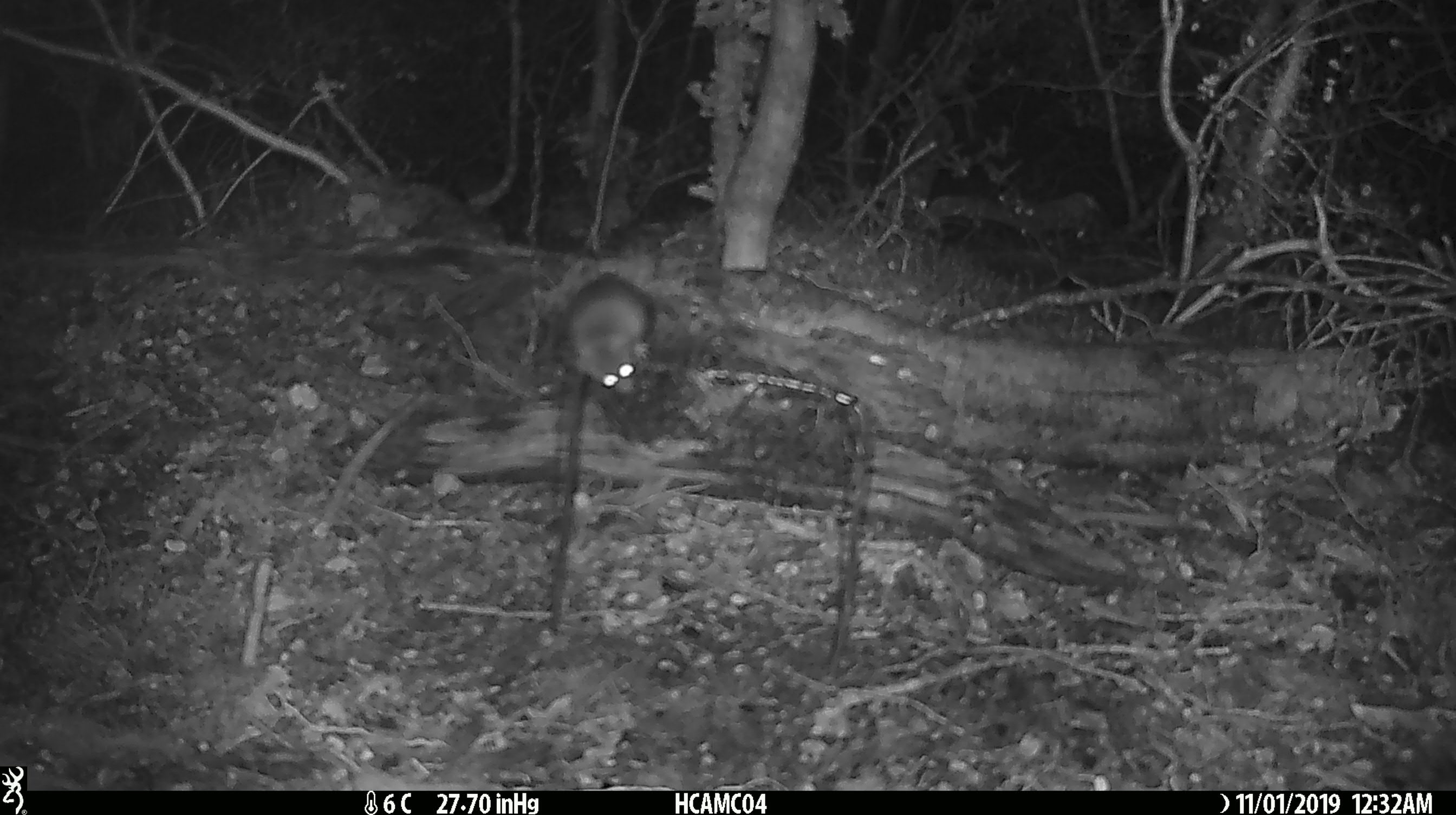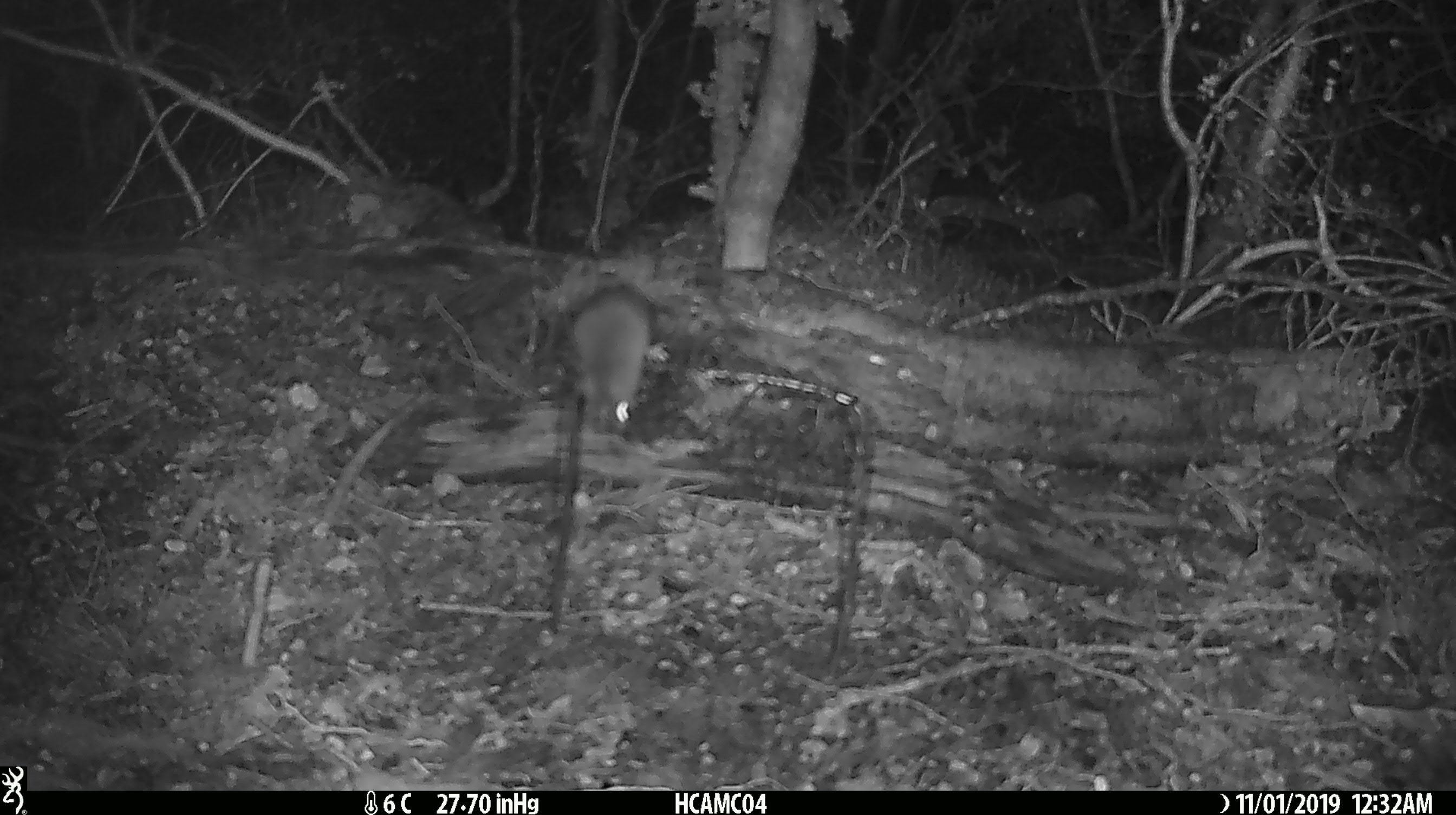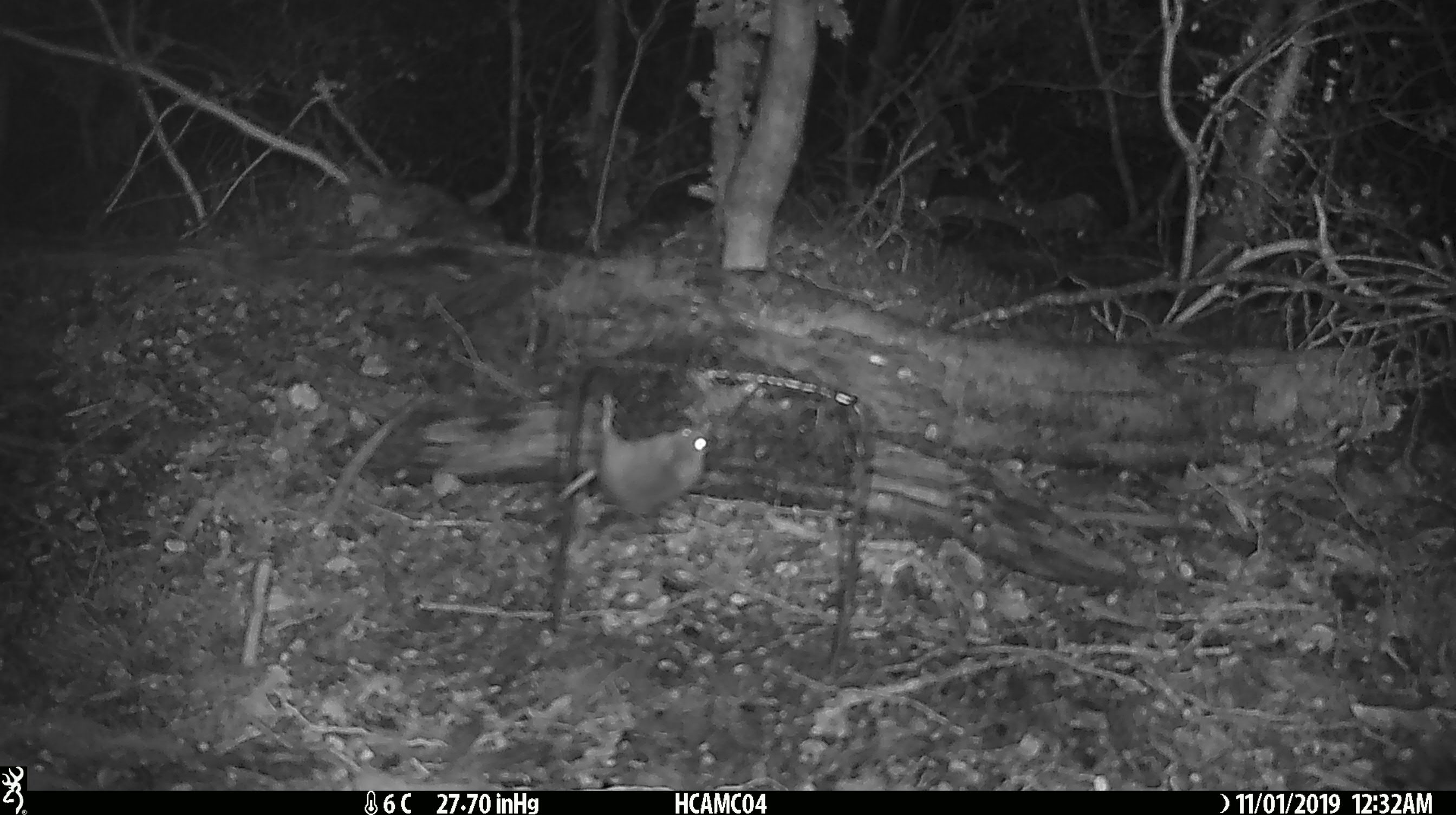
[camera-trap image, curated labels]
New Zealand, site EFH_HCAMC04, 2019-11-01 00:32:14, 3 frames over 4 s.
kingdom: Animalia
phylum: Chordata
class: Mammalia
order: Rodentia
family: Muridae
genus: Mus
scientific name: Mus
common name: mouse